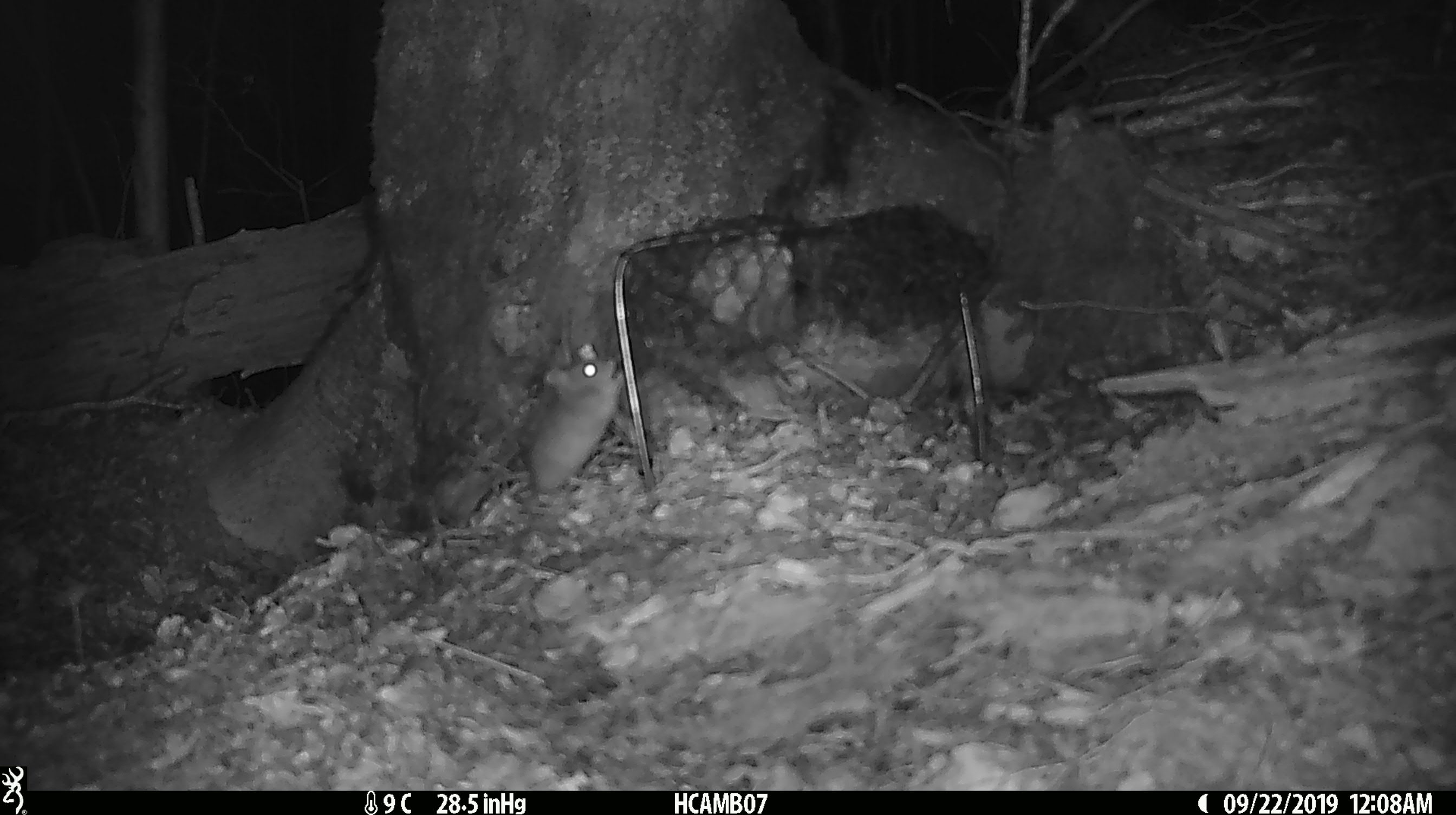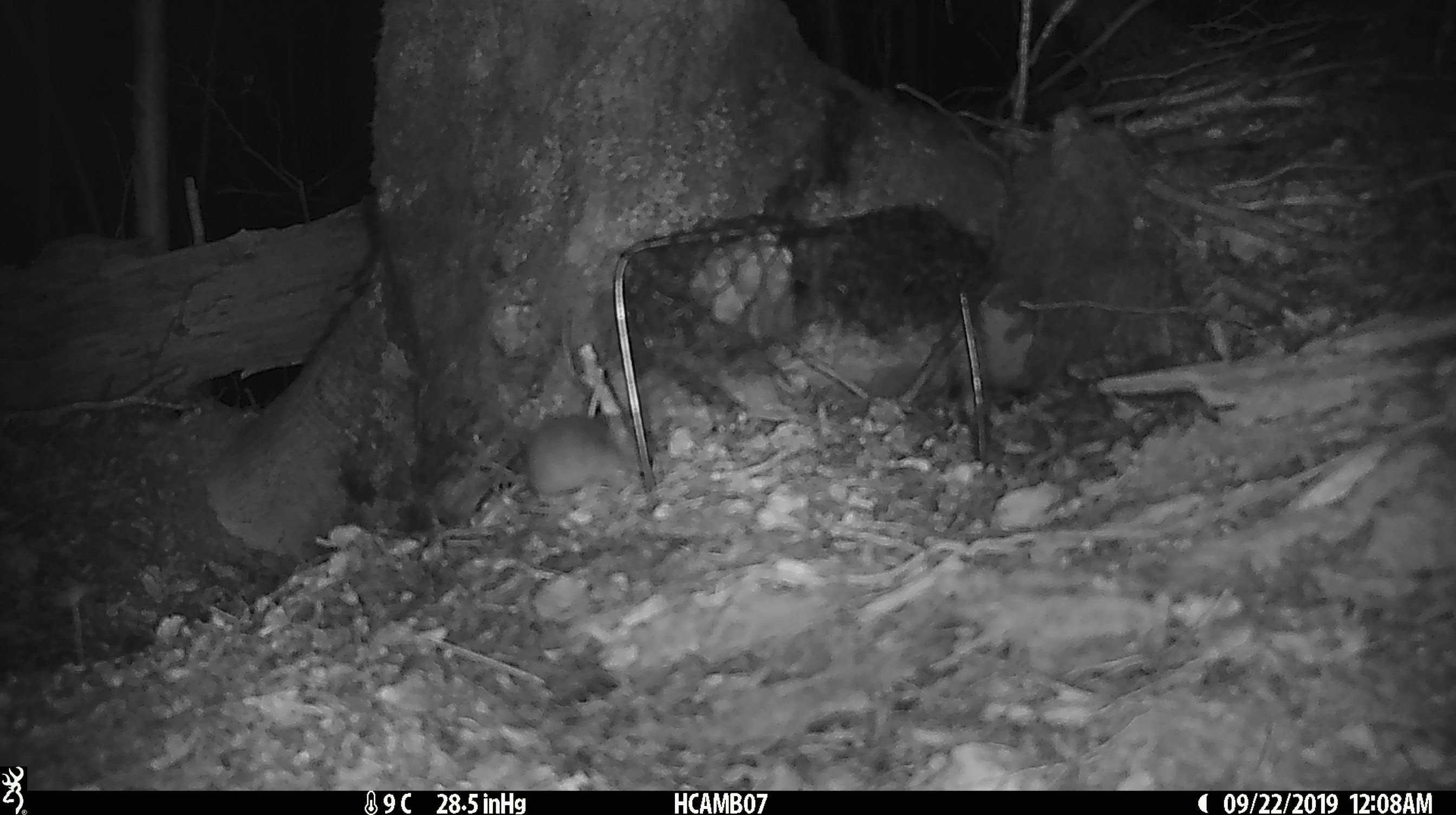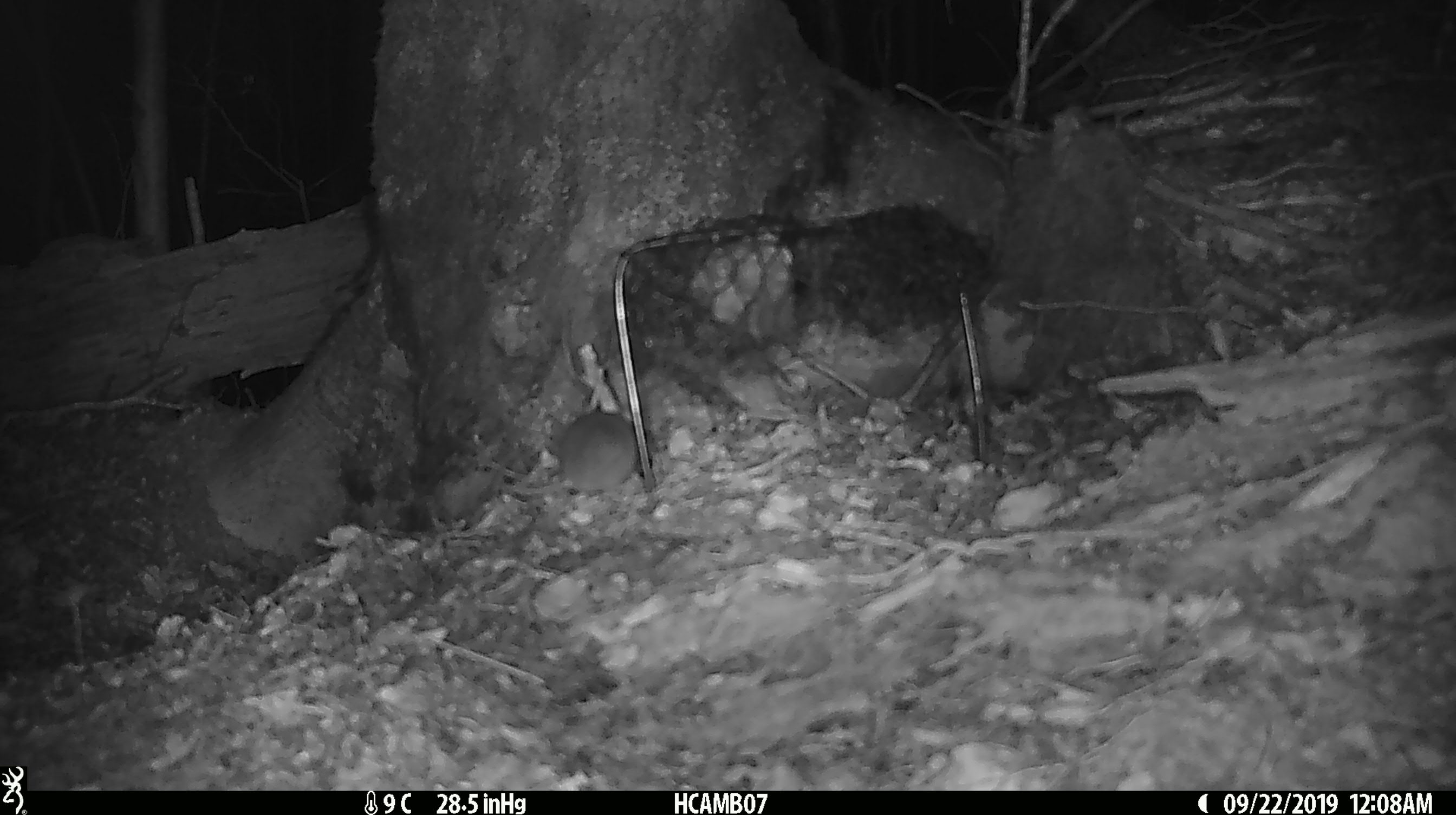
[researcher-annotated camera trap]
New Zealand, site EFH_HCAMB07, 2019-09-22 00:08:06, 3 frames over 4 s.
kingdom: Animalia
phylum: Chordata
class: Mammalia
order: Rodentia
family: Muridae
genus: Mus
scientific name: Mus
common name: mouse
Mouse (Mus).